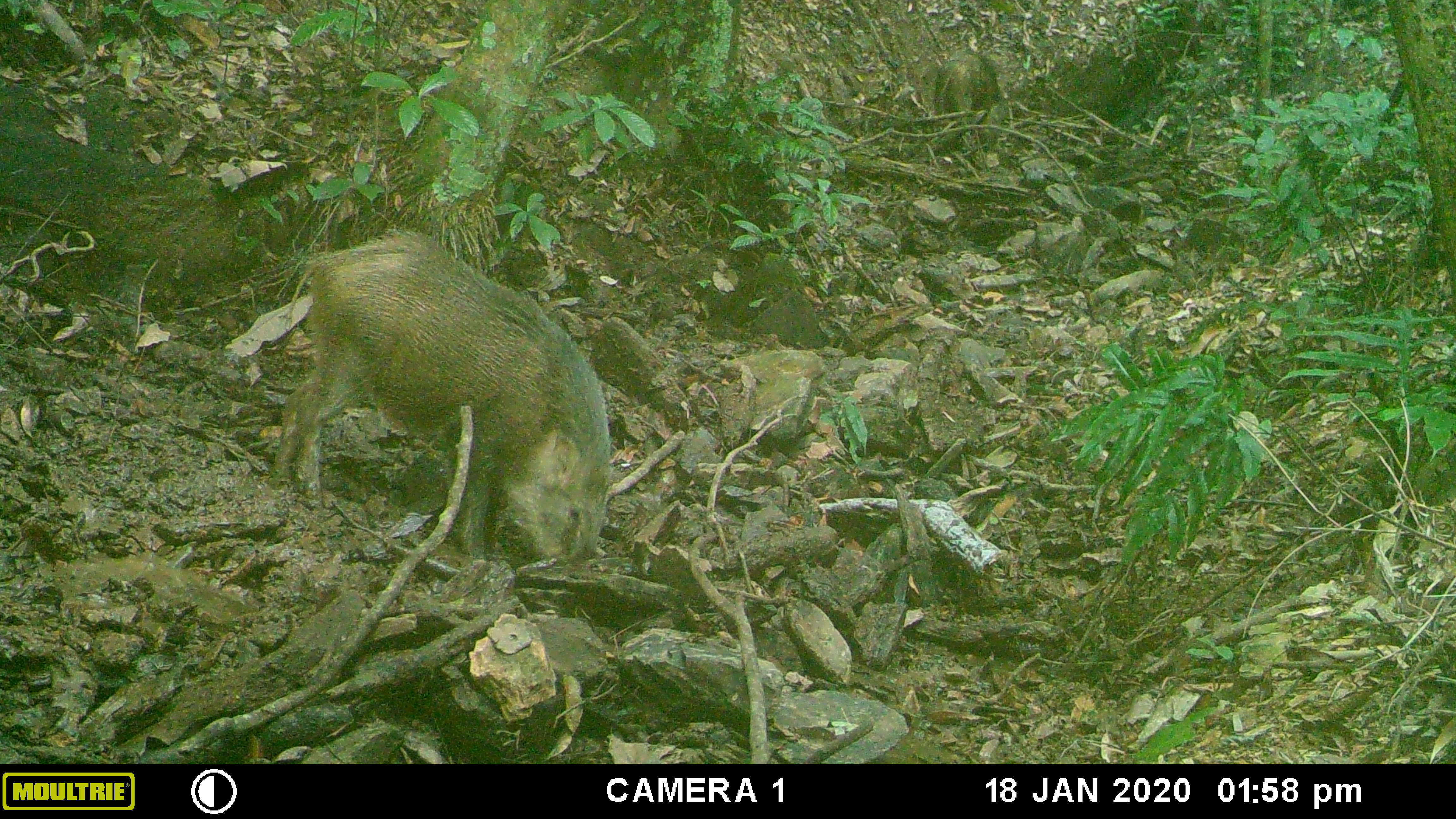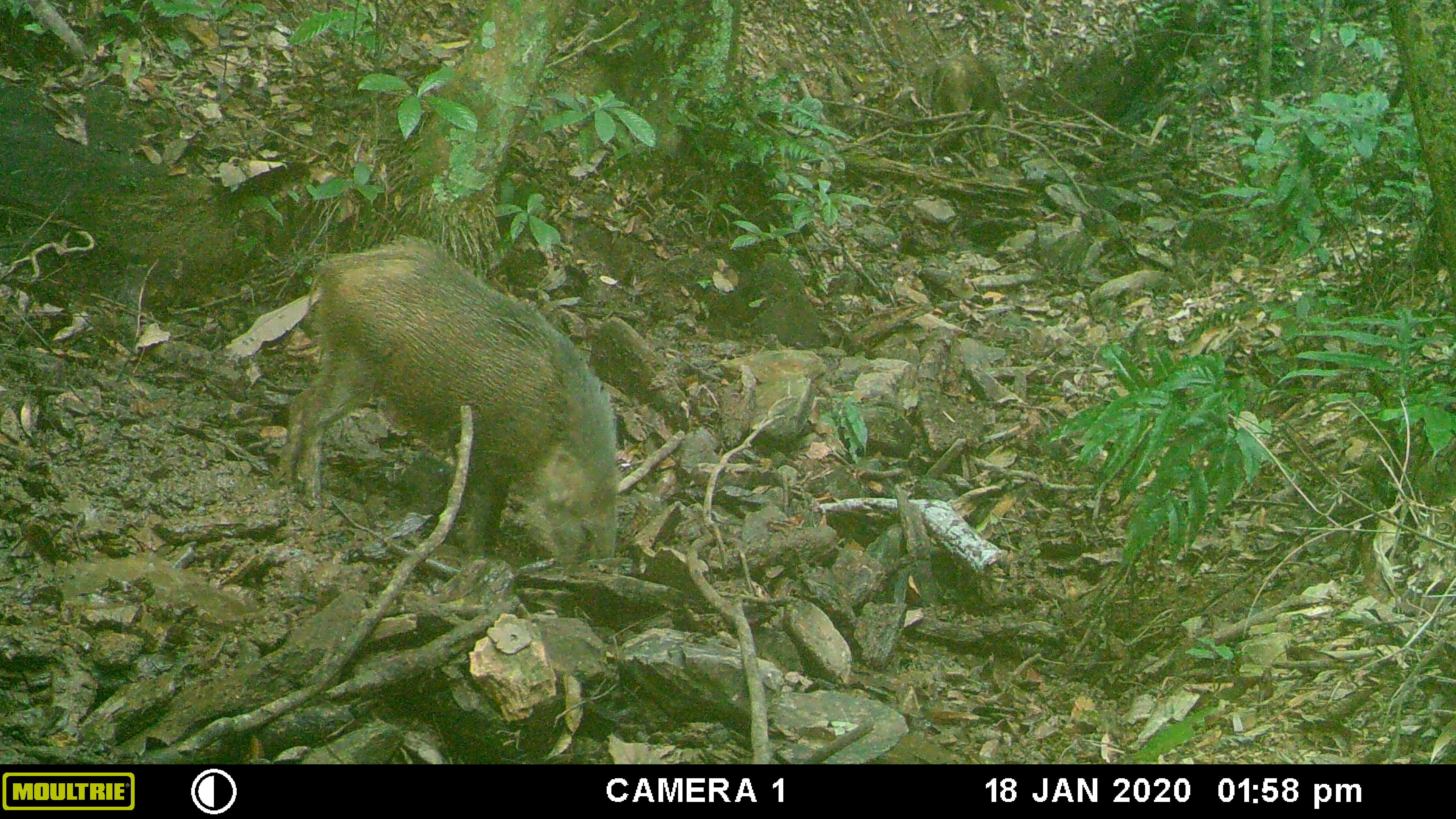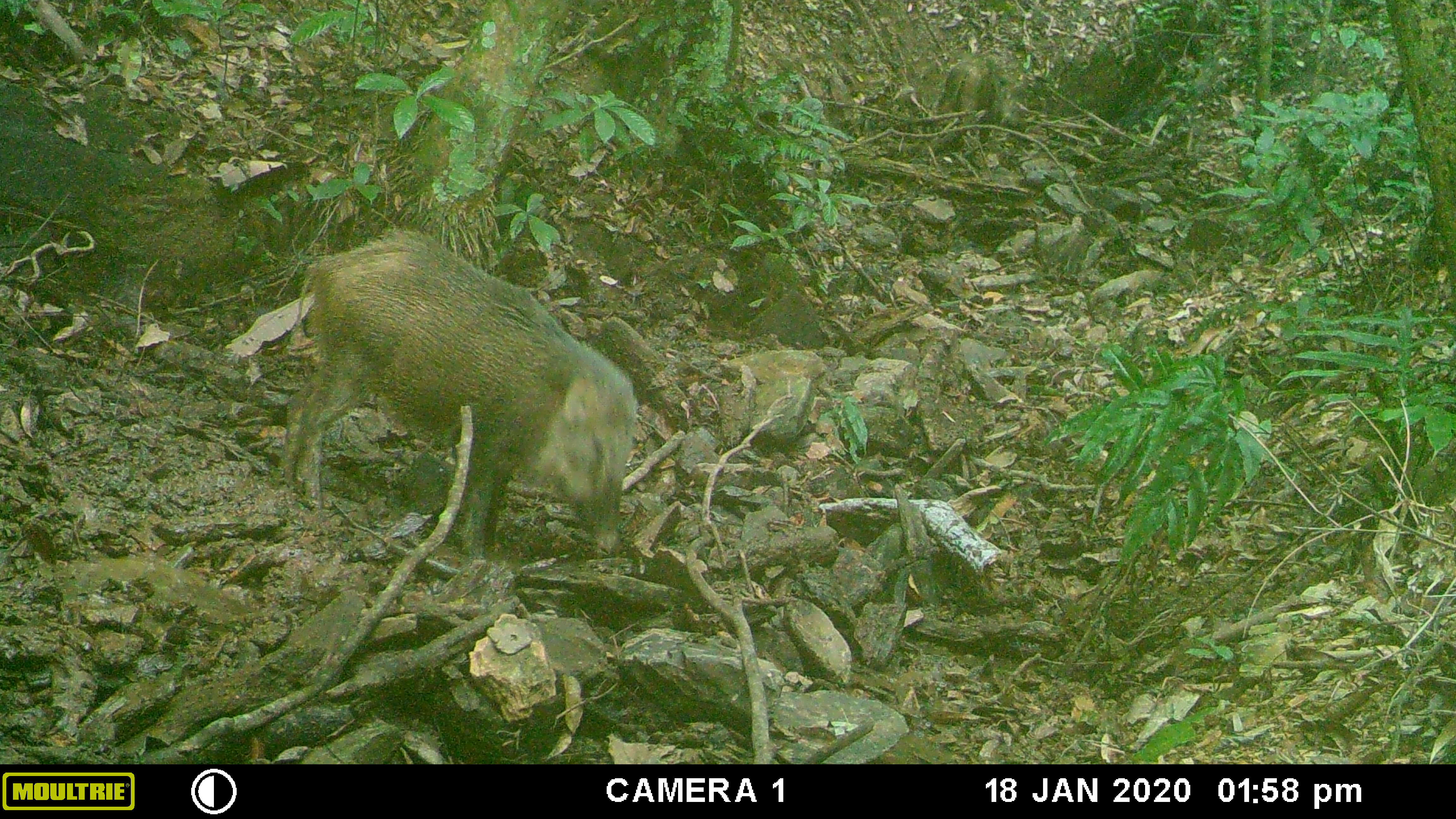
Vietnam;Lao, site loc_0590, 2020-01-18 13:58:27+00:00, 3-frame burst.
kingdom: Animalia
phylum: Chordata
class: Mammalia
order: Artiodactyla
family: Suidae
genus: Sus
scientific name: Sus scrofa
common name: eurasian wild pig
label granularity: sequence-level